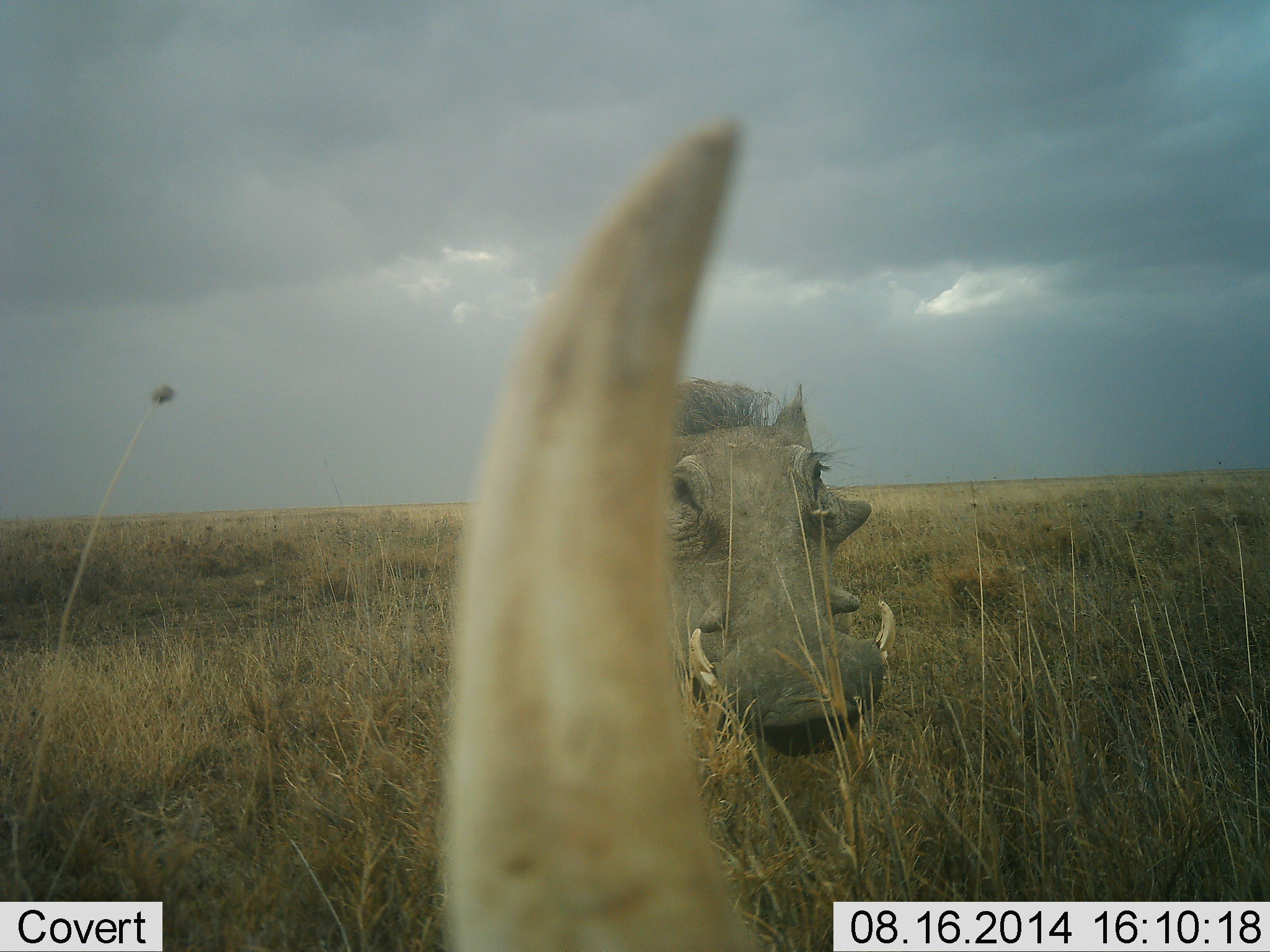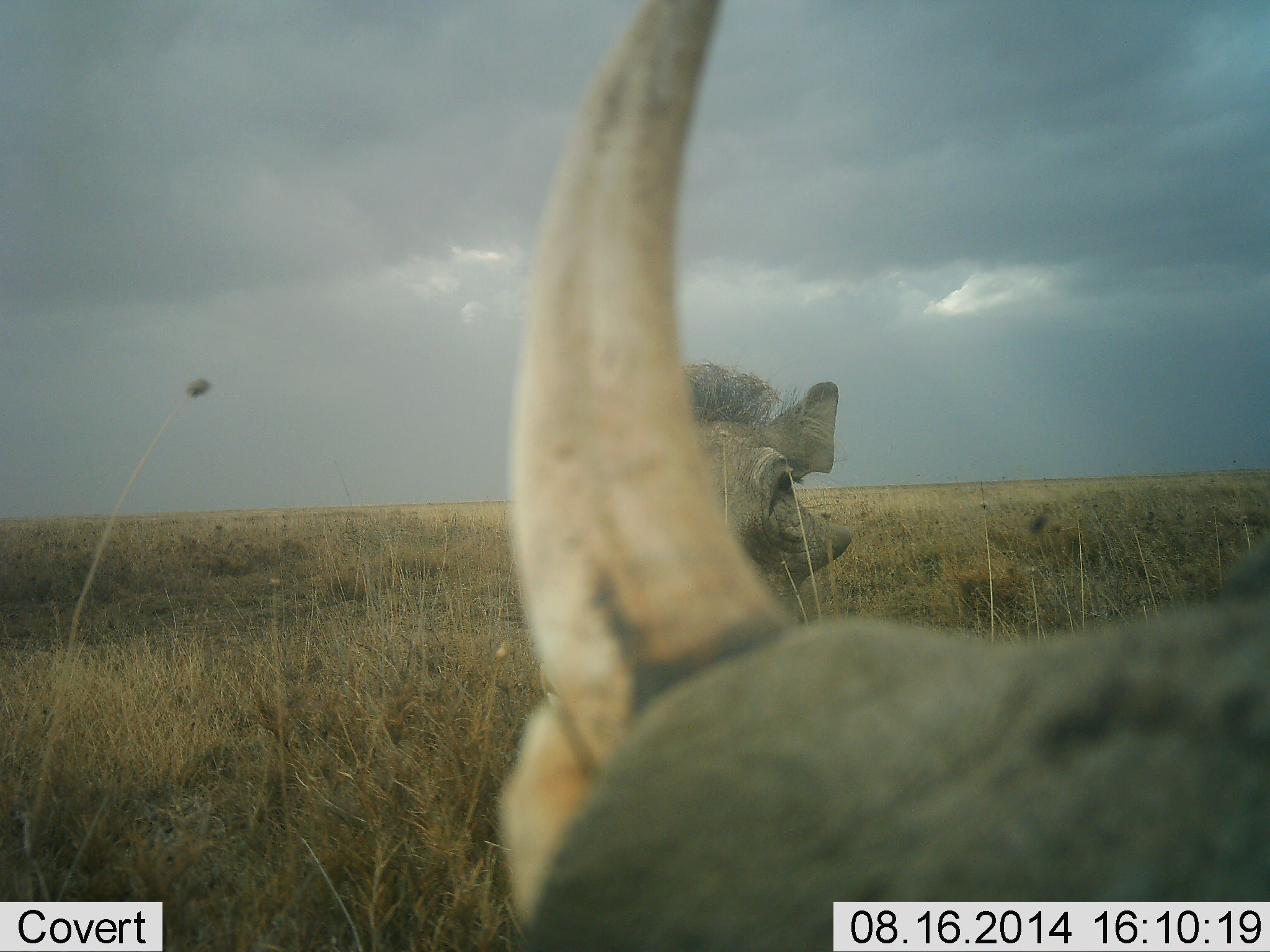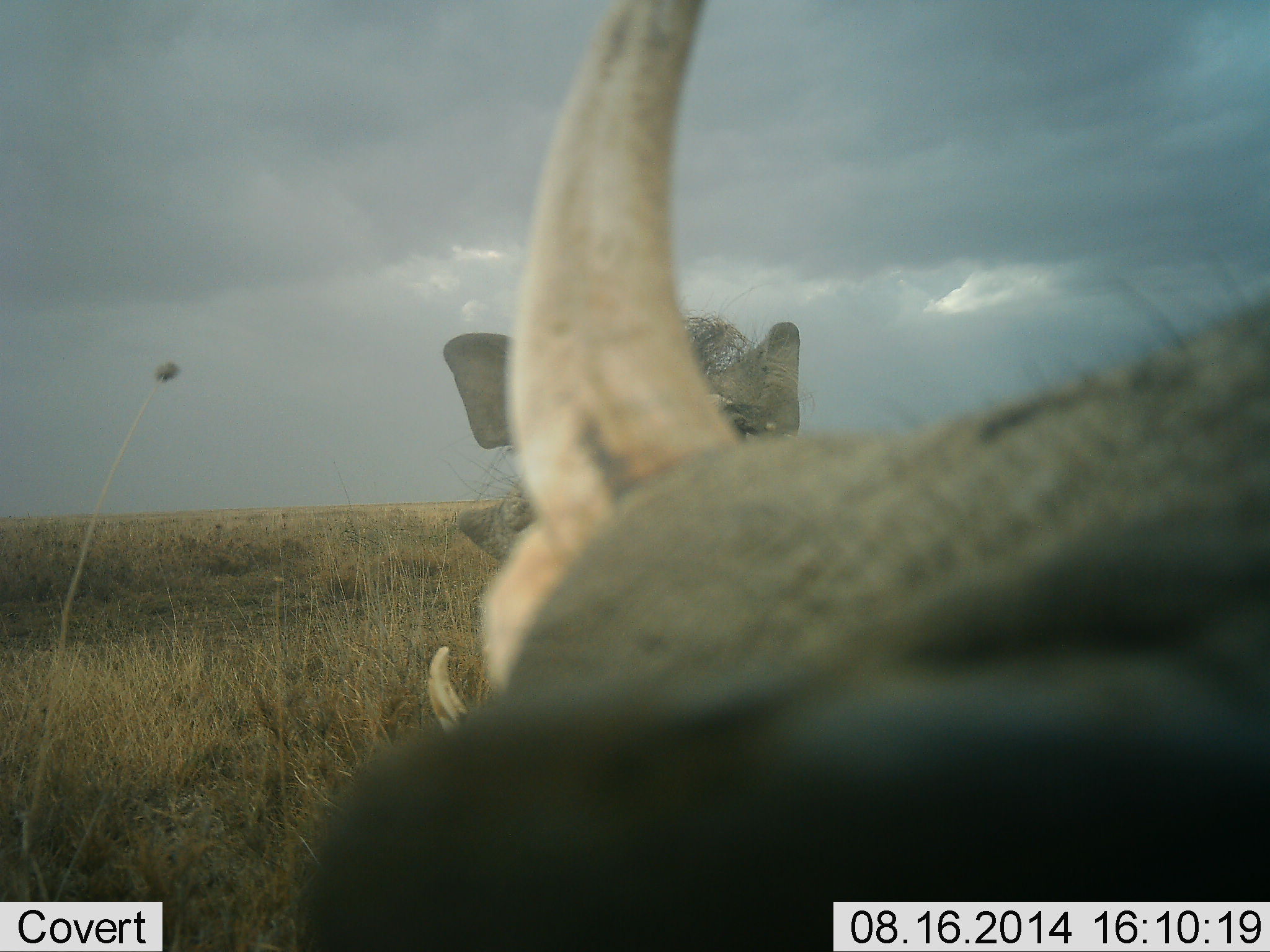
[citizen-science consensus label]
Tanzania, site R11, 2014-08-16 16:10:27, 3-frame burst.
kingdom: Animalia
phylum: Chordata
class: Mammalia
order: Artiodactyla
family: Suidae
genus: Phacochoerus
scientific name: Phacochoerus africanus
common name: warthog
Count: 2.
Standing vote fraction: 80%.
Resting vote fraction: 0%.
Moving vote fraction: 0%.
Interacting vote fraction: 50%.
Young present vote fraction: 0%.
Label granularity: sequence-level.